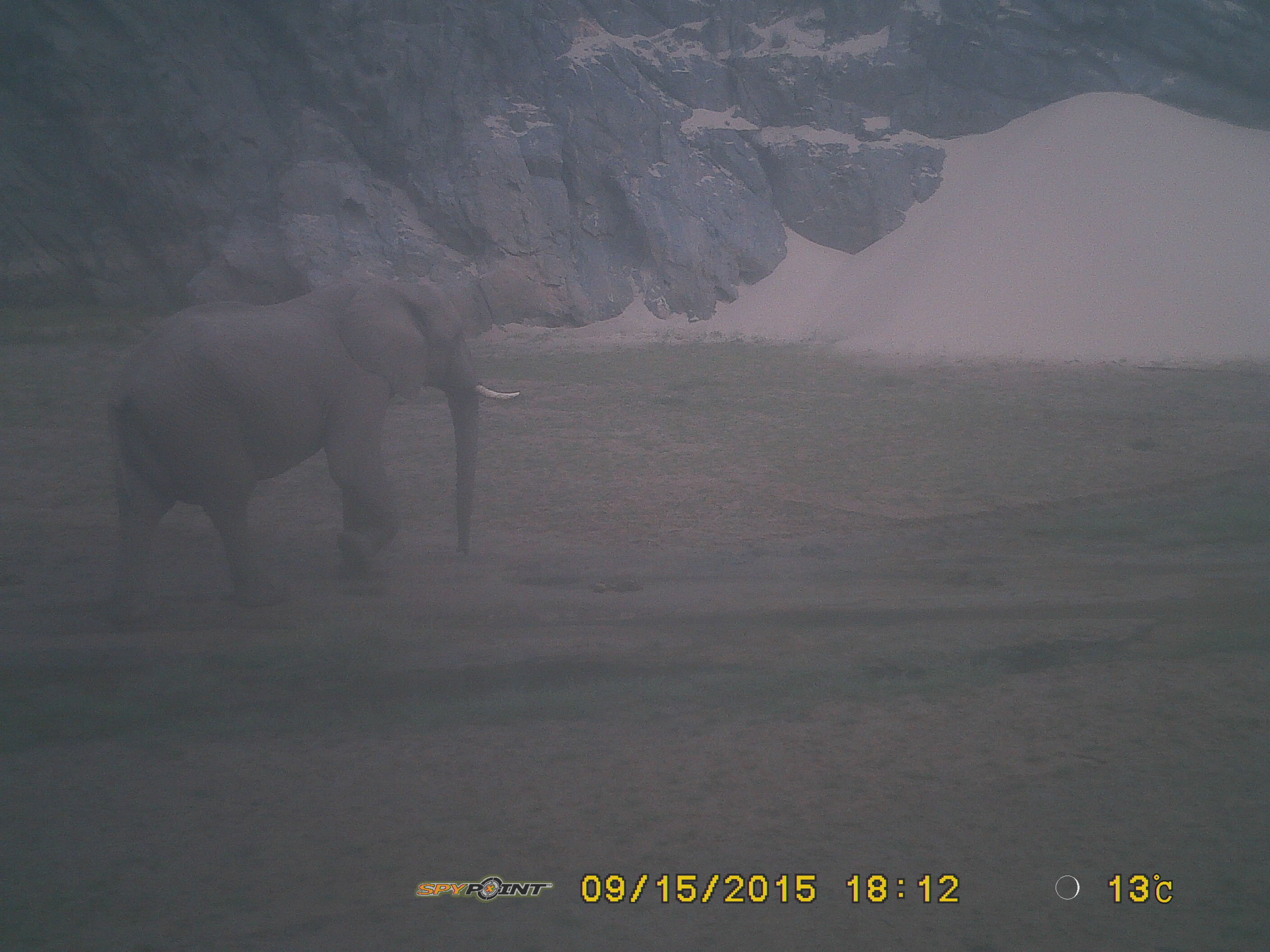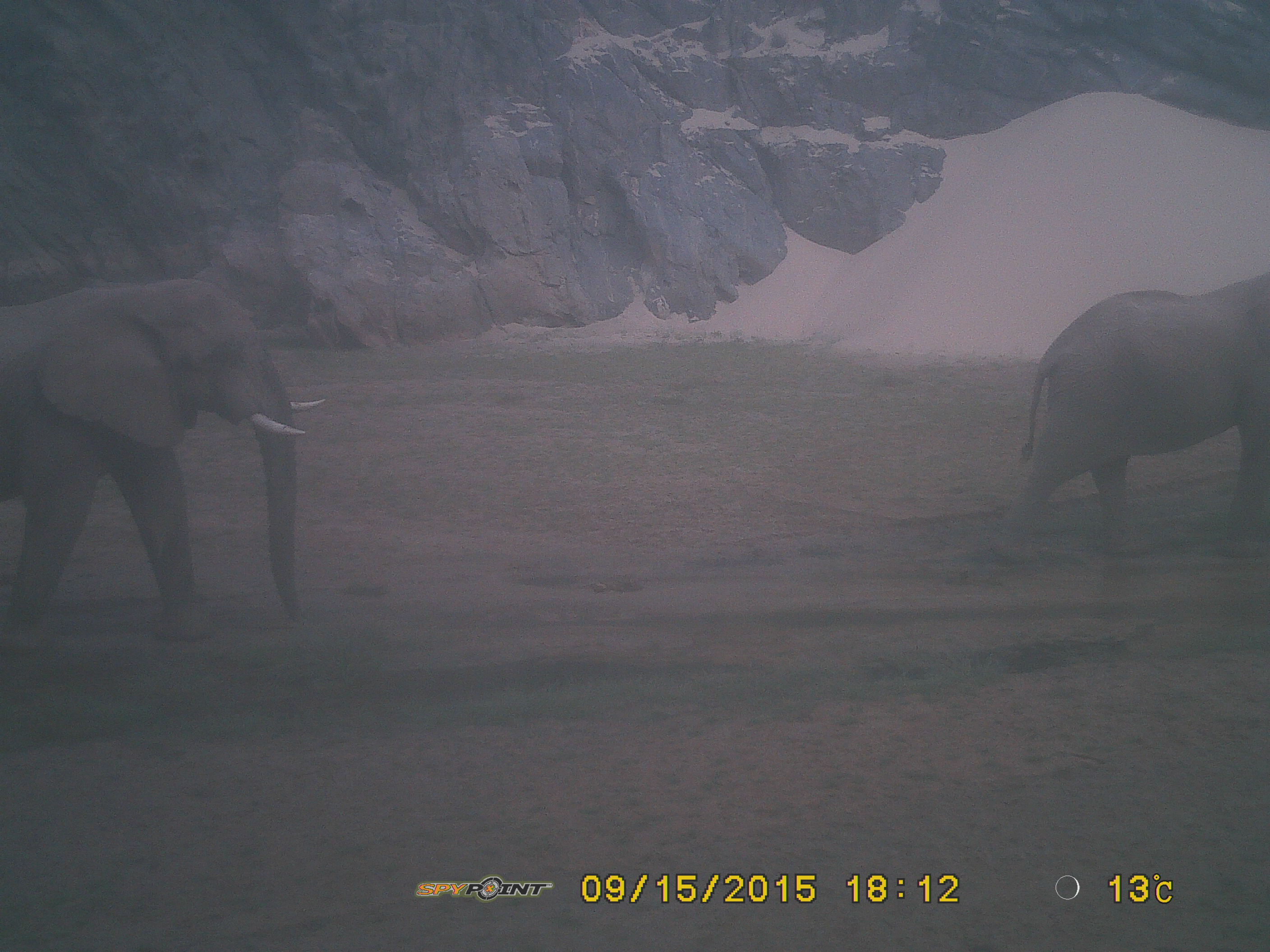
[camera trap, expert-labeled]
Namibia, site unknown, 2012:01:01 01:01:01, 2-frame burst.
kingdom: Animalia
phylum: Chordata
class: Mammalia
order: Proboscidea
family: Elephantidae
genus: Loxodonta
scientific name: Loxodonta africana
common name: african elephant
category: loxodanta africana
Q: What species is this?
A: Loxodanta africana (african elephant) (Loxodonta africana).